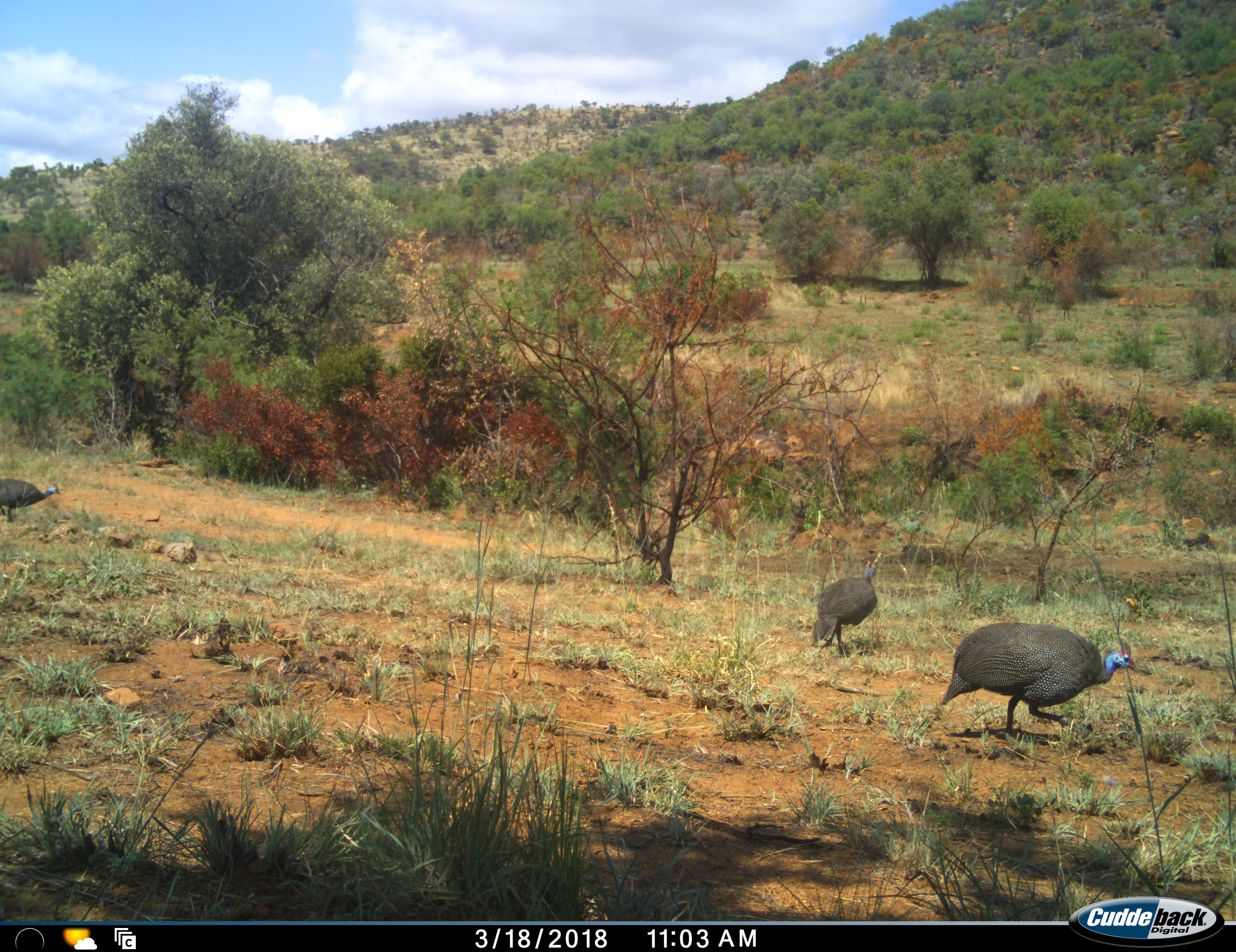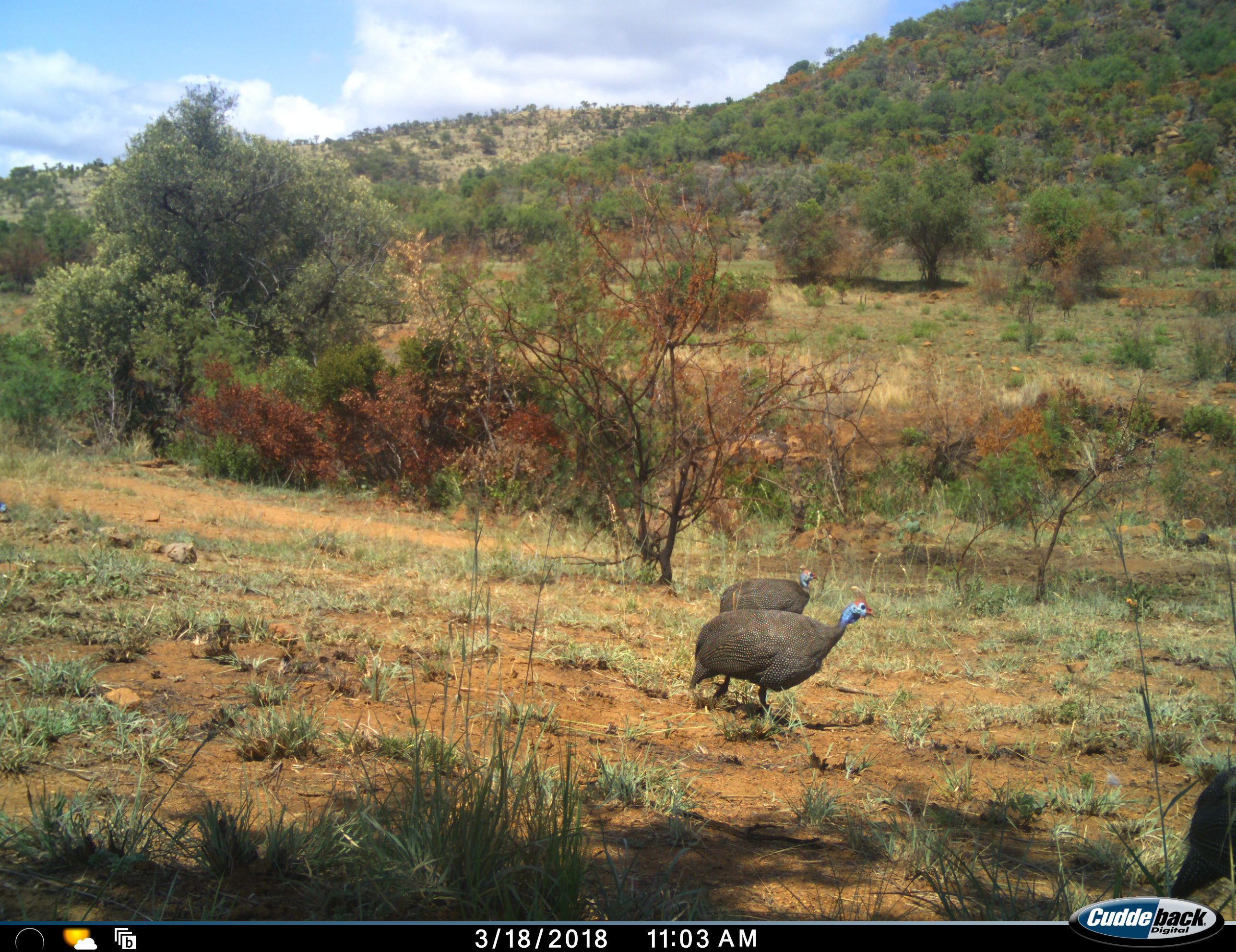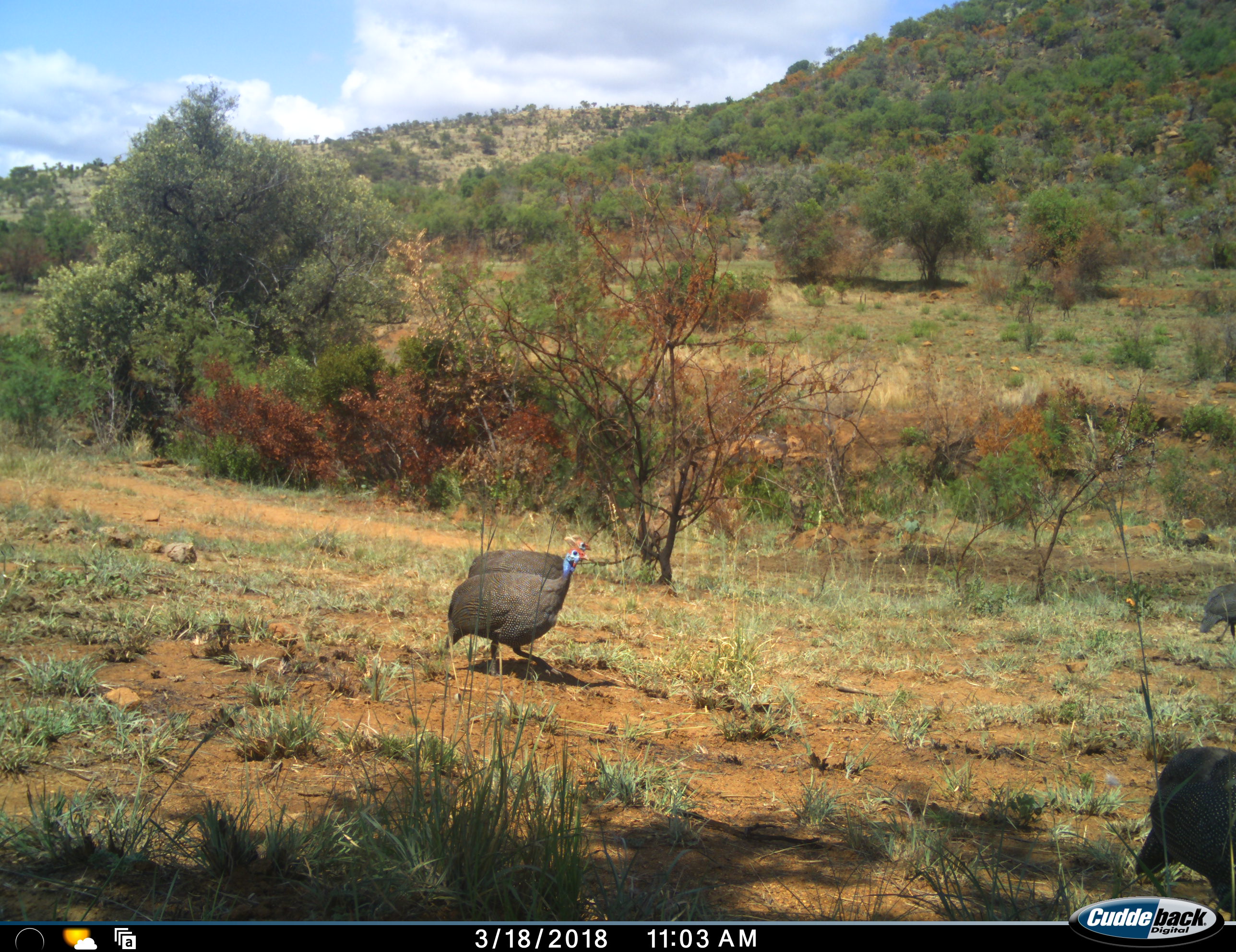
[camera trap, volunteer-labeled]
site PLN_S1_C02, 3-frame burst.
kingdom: Animalia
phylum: Chordata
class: Aves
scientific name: Aves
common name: bird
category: birdother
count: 3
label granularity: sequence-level